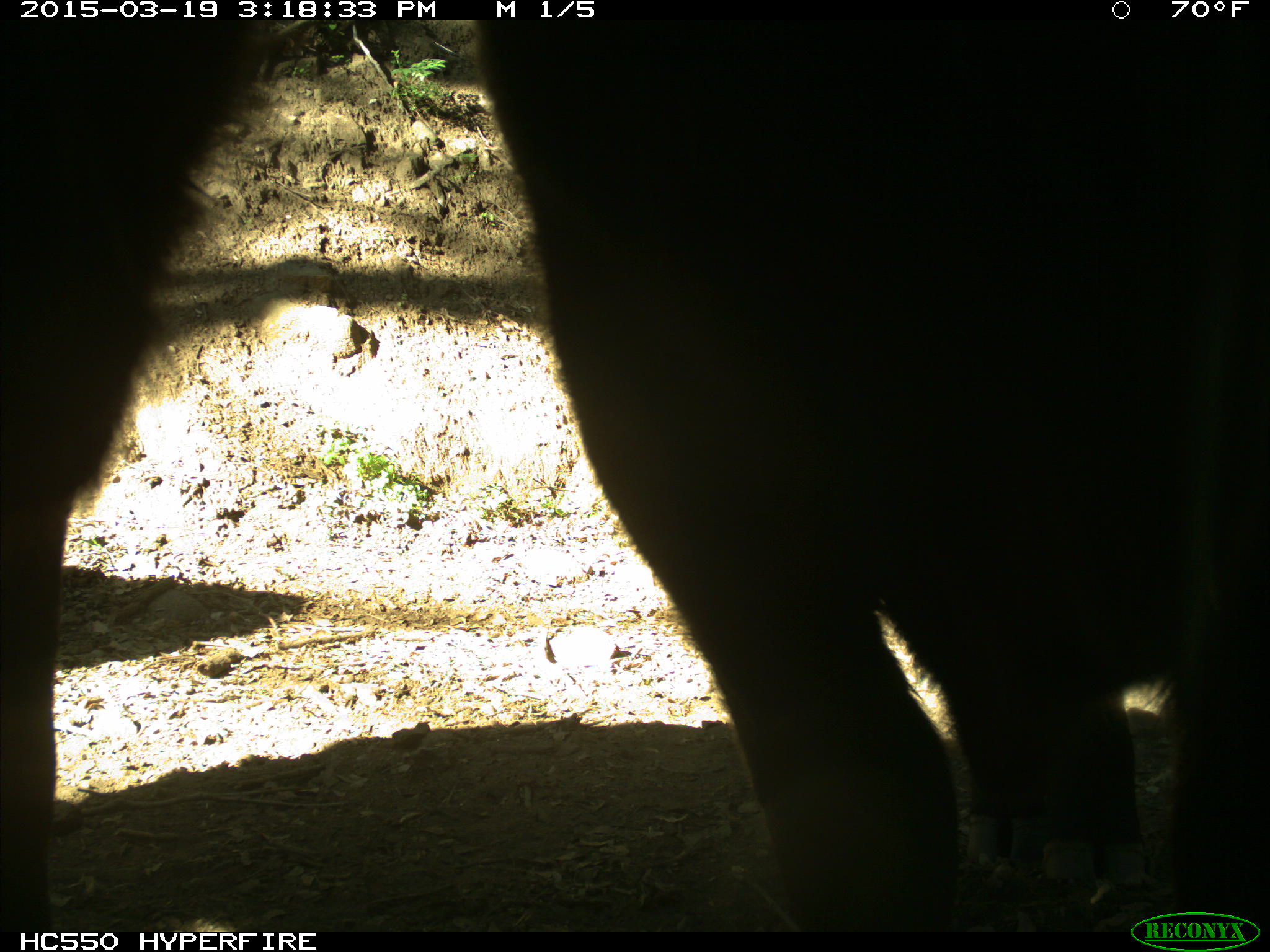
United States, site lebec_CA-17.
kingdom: Animalia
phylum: Chordata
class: Mammalia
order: Artiodactyla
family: Bovidae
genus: Bos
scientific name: Bos taurus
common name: domestic cow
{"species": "Bos taurus (domestic cow)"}